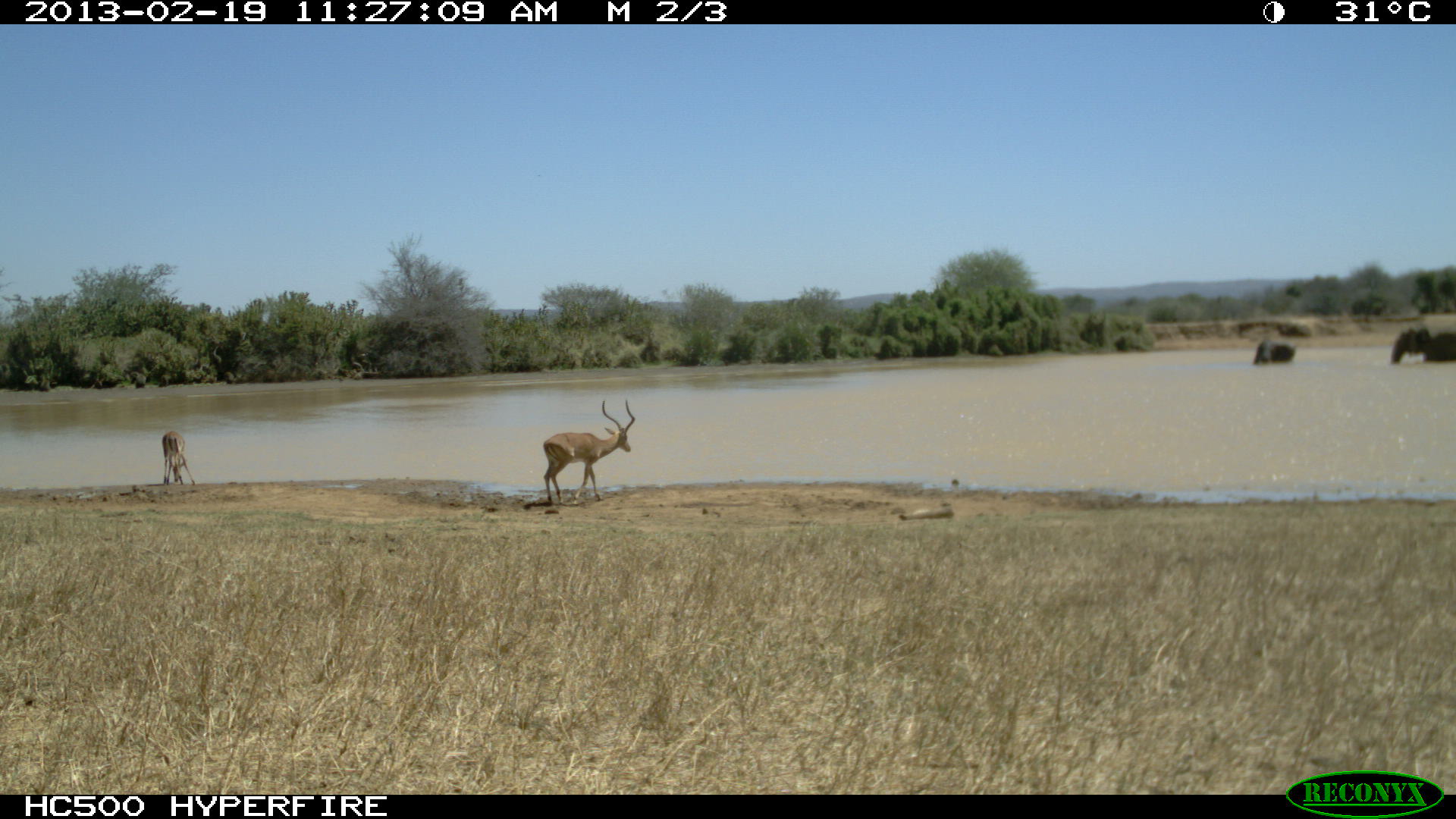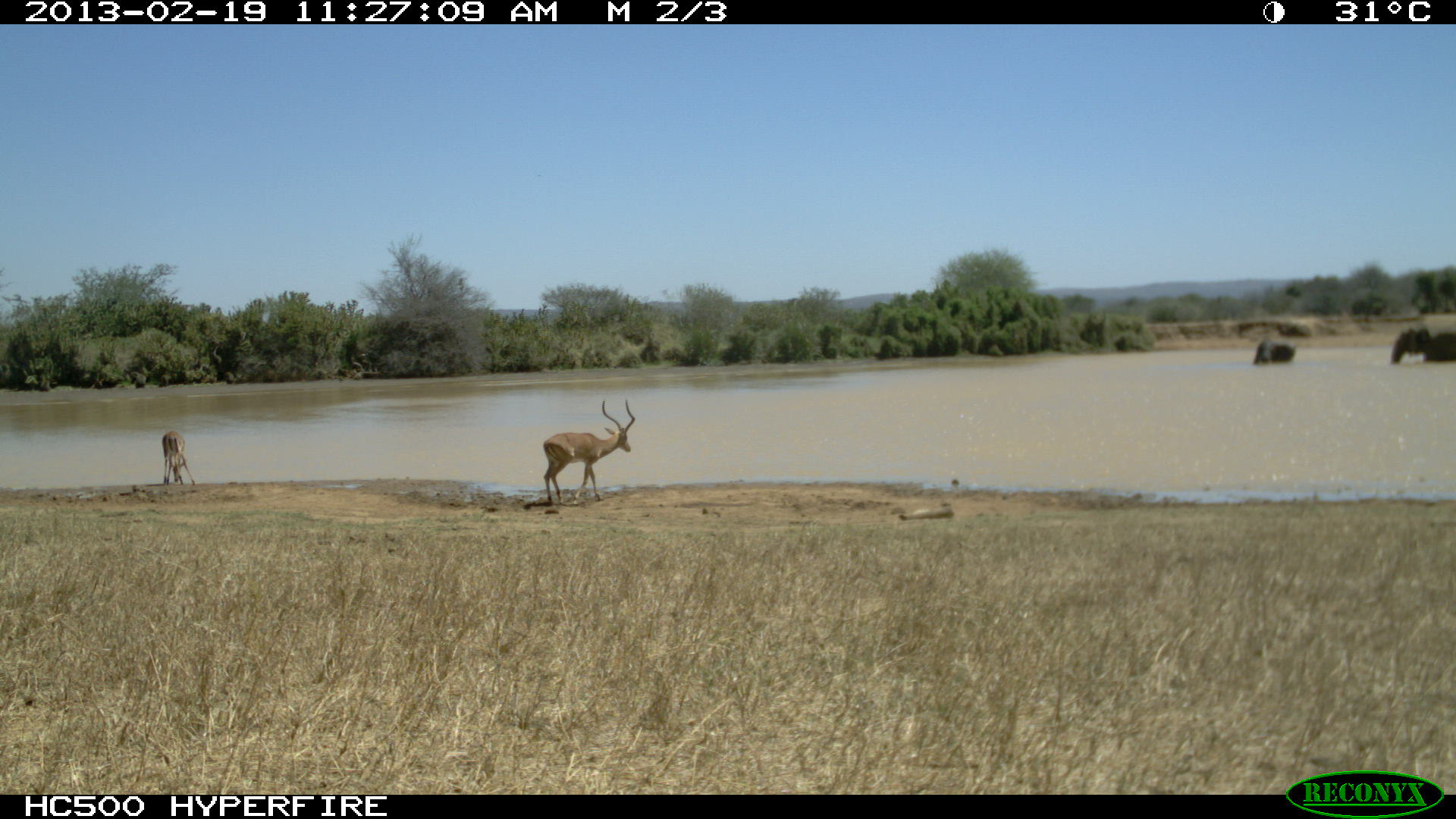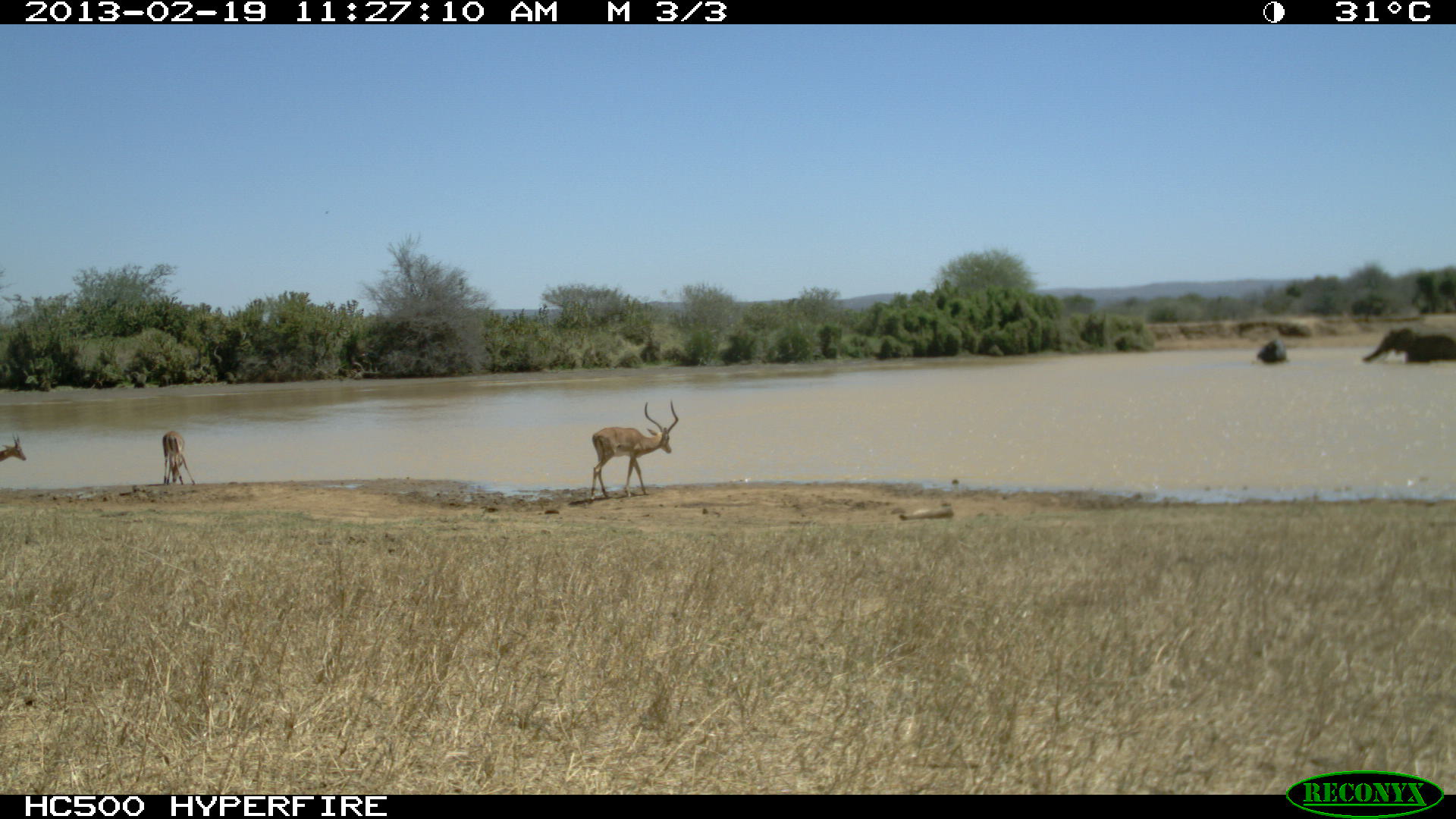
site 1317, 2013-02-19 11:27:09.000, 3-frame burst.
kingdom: Animalia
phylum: Chordata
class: Mammalia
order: Artiodactyla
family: Bovidae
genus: Aepyceros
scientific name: Aepyceros melampus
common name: impala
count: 2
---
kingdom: Animalia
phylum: Chordata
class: Mammalia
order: Proboscidea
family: Elephantidae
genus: Loxodonta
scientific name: Loxodonta africana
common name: african bush elephant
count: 2